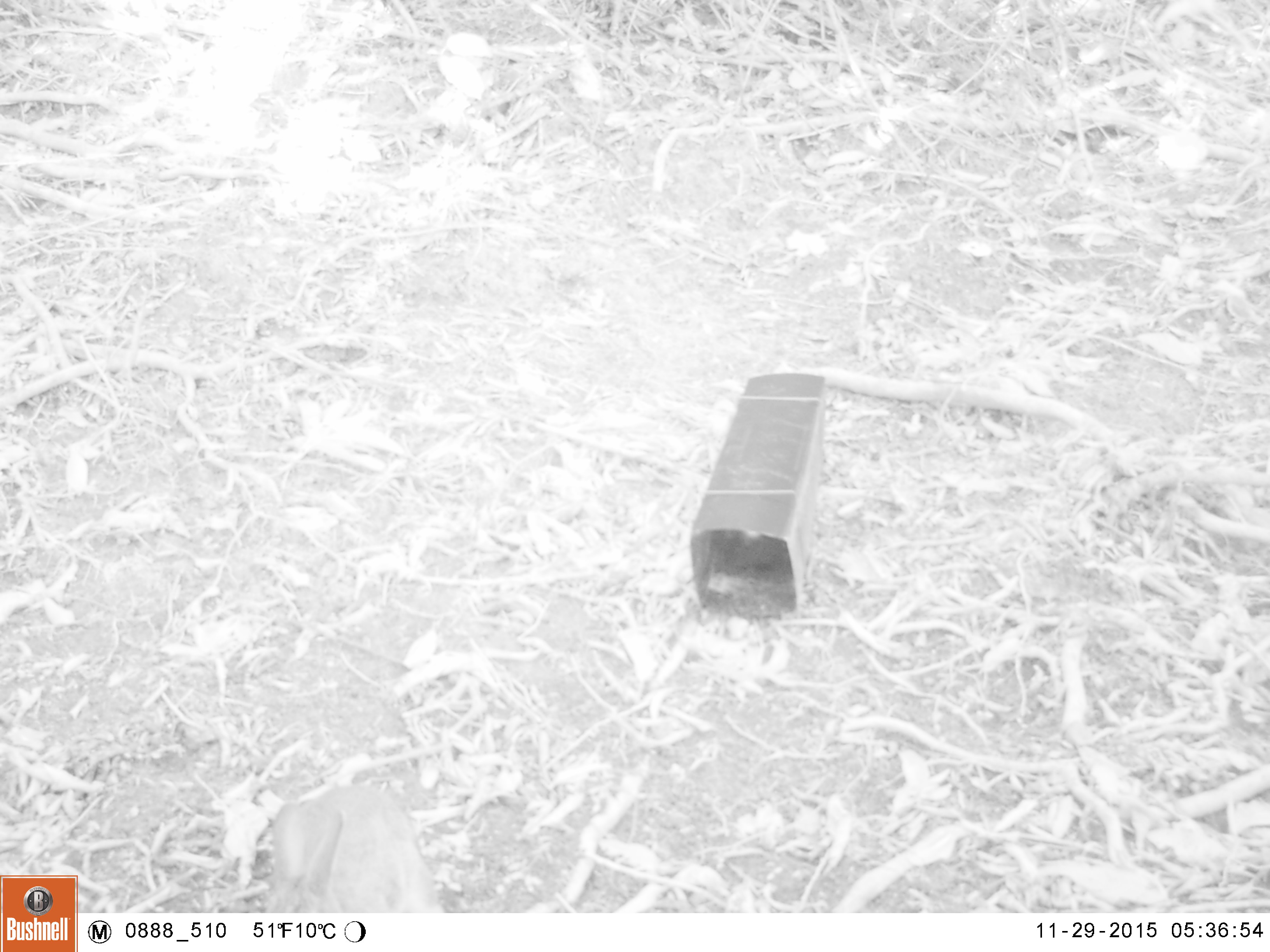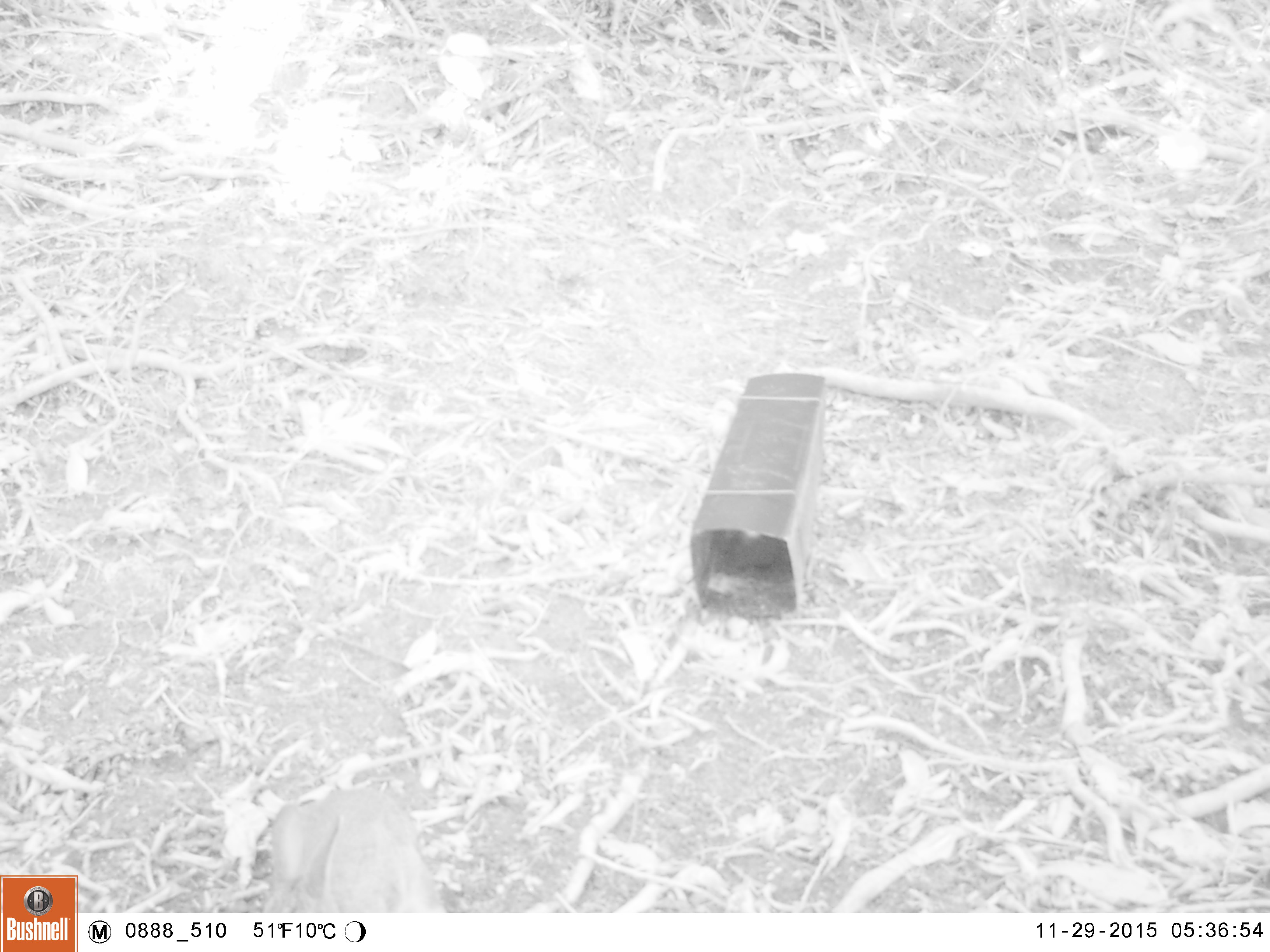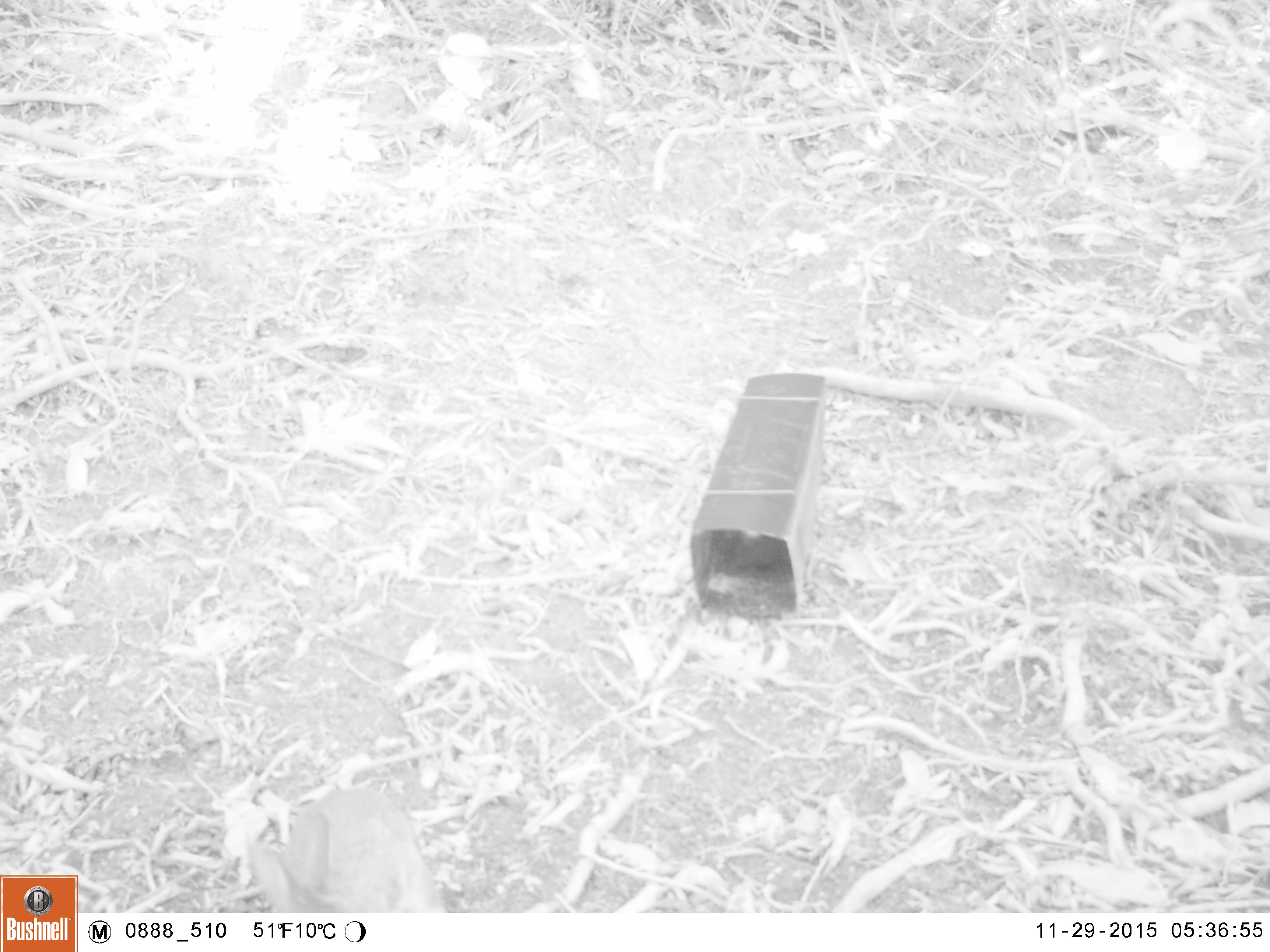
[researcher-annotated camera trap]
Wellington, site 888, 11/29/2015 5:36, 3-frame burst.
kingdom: Animalia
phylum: Chordata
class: Mammalia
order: Lagomorpha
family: Leporidae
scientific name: Leporidae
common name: rabbit